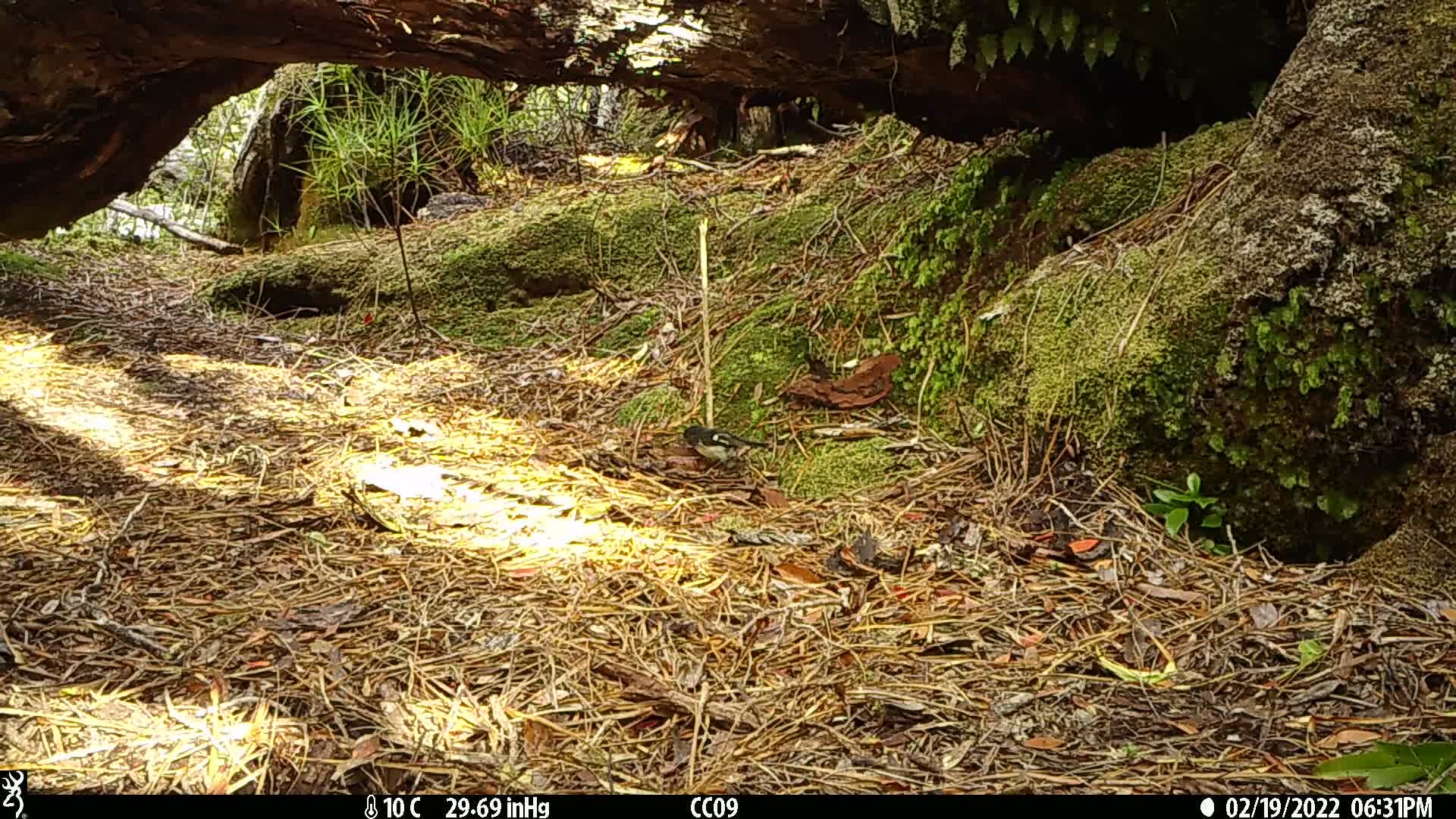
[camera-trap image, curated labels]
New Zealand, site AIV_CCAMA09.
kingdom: Animalia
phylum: Chordata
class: Aves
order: Passeriformes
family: Petroicidae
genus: Petroica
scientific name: Petroica macrocephala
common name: tomtit